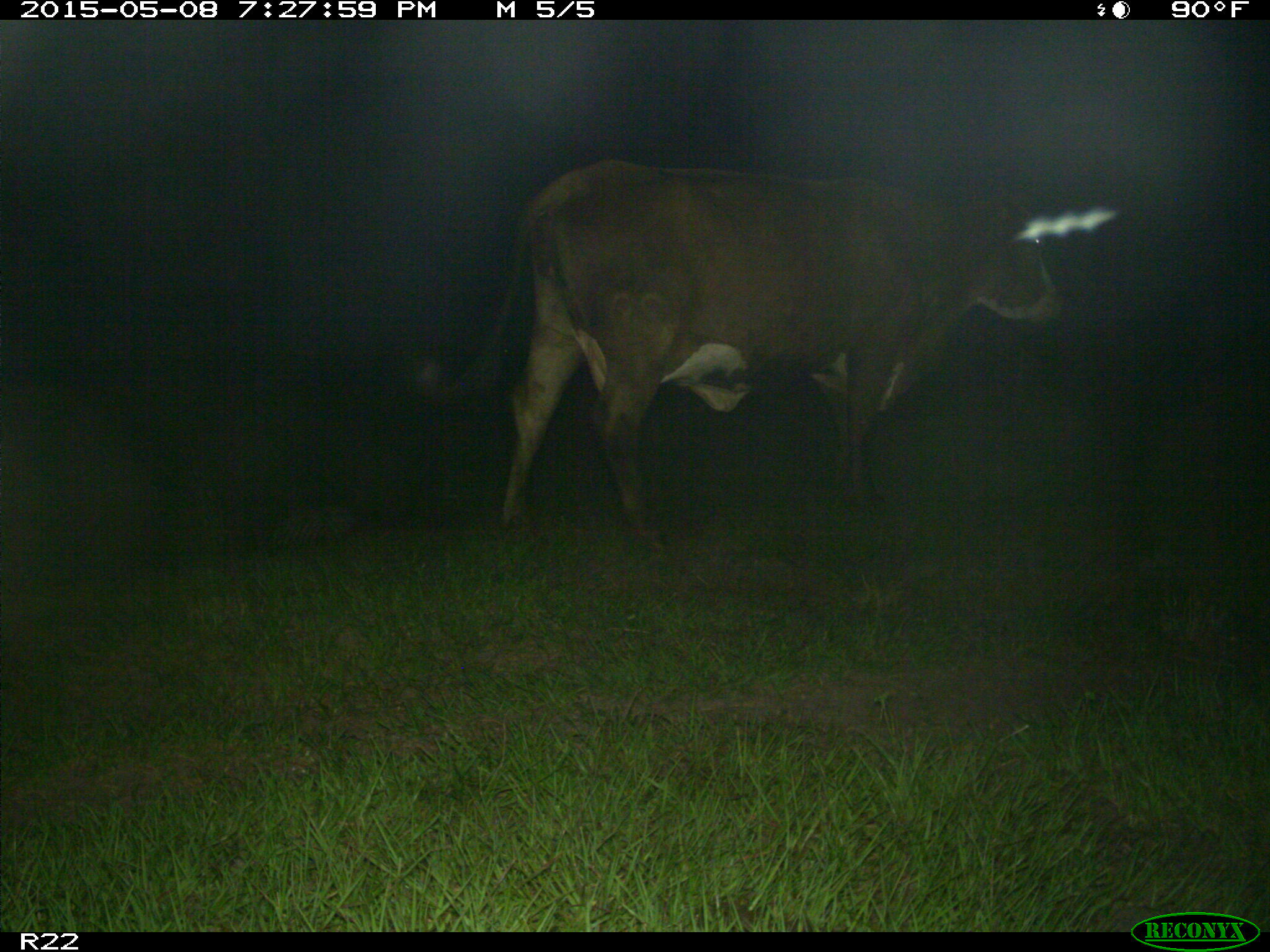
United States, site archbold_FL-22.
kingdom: Animalia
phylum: Chordata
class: Mammalia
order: Artiodactyla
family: Bovidae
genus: Bos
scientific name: Bos taurus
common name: domestic cow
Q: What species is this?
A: Bos taurus (domestic cow).